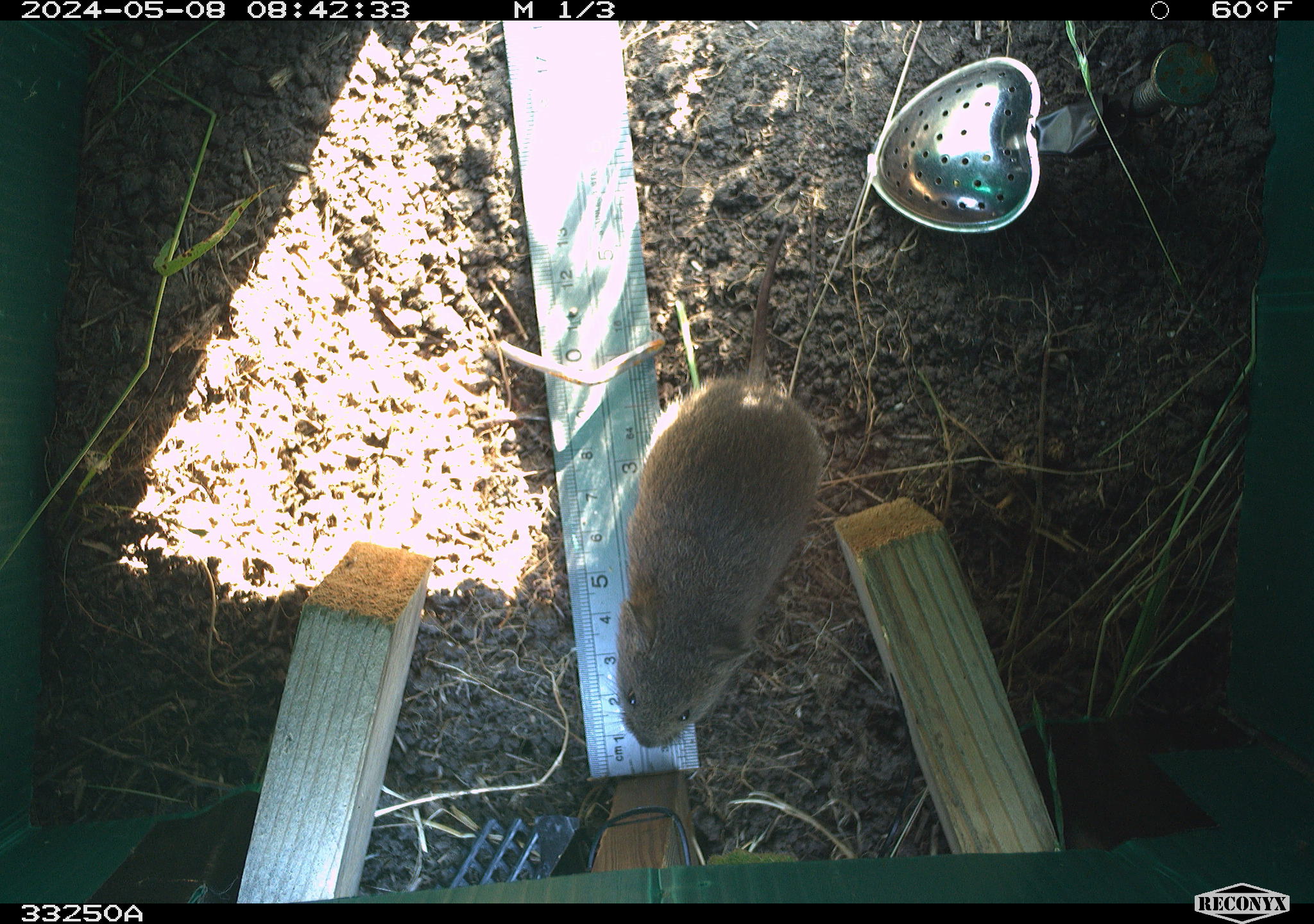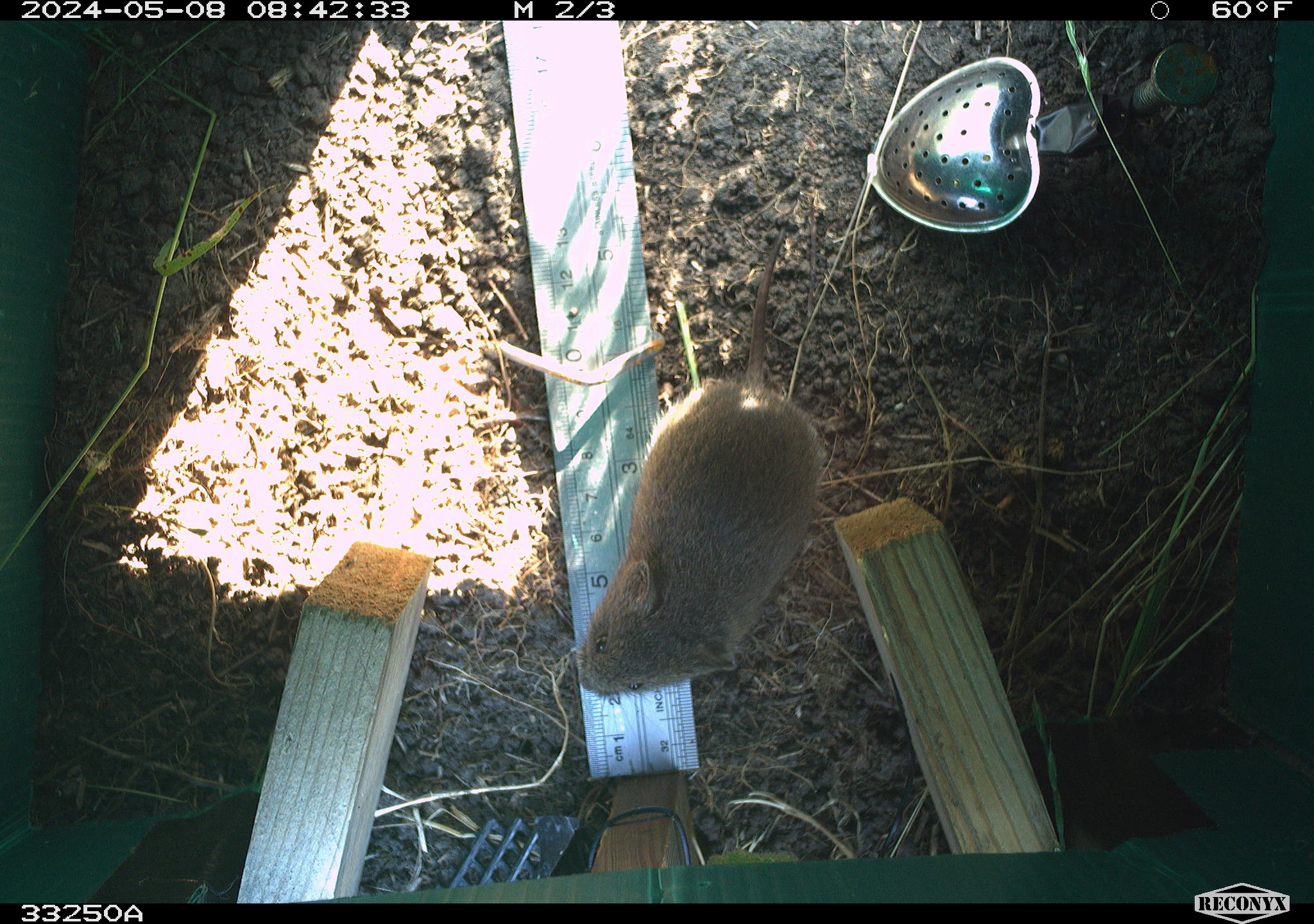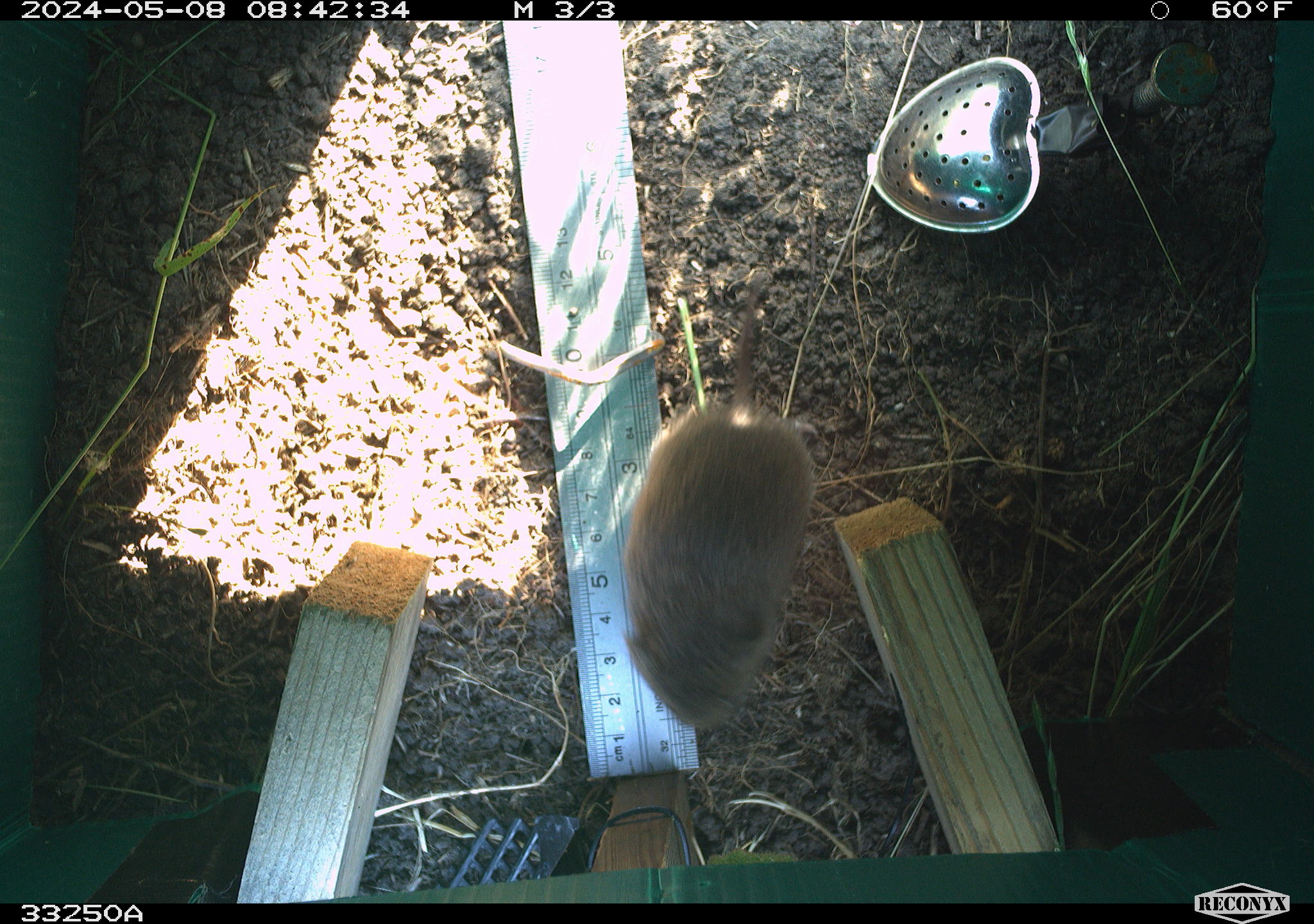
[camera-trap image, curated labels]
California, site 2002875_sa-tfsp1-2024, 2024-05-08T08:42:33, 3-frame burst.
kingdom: Animalia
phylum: Chordata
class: Mammalia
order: Rodentia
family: Cricetidae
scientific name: Arvicolinae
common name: voles, lemmings, and muskrats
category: arvicolinae subfamily